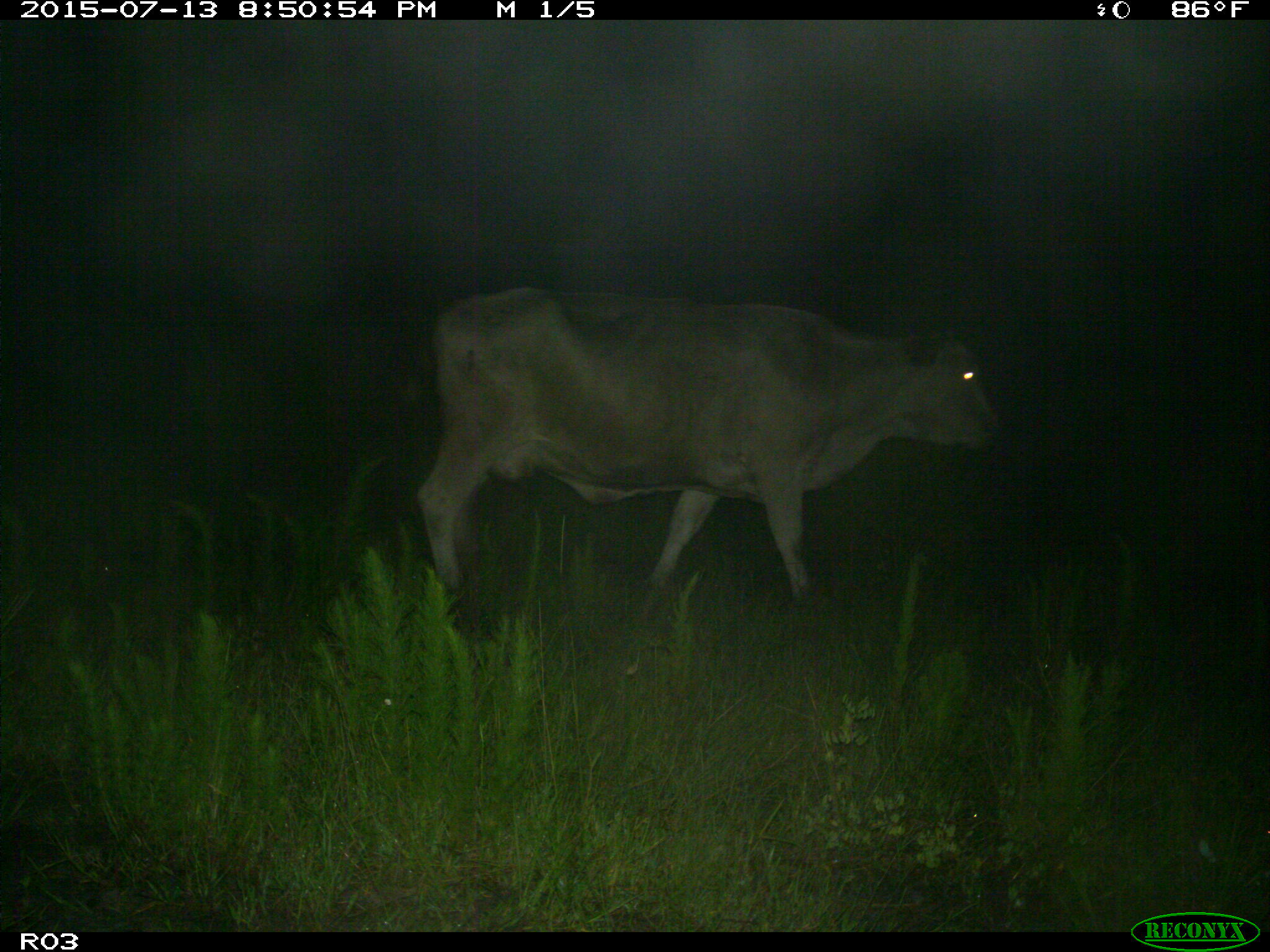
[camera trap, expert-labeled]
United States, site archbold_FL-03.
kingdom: Animalia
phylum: Chordata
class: Mammalia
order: Artiodactyla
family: Bovidae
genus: Bos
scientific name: Bos taurus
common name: domestic cow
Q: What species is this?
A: Bos taurus (domestic cow).